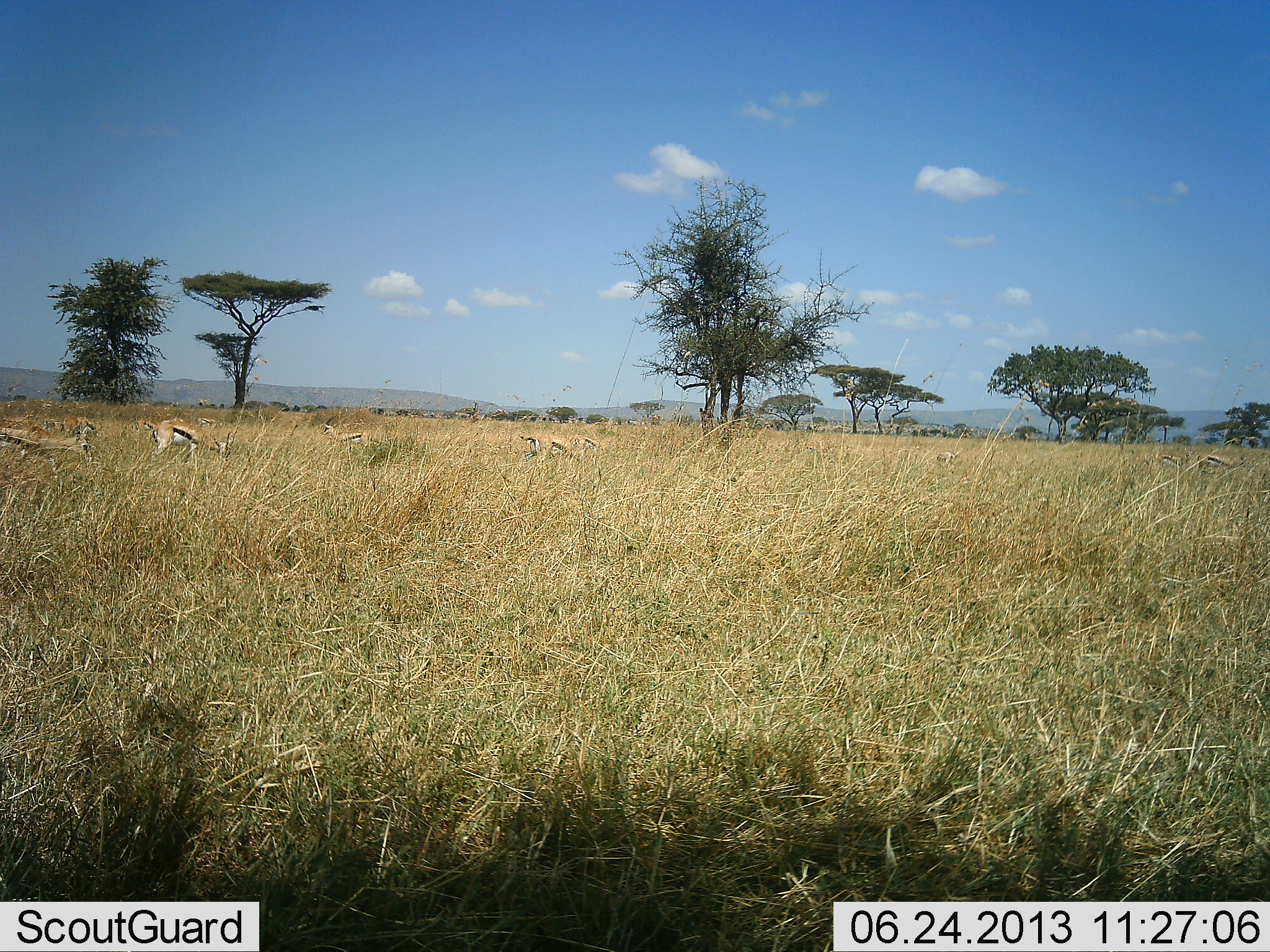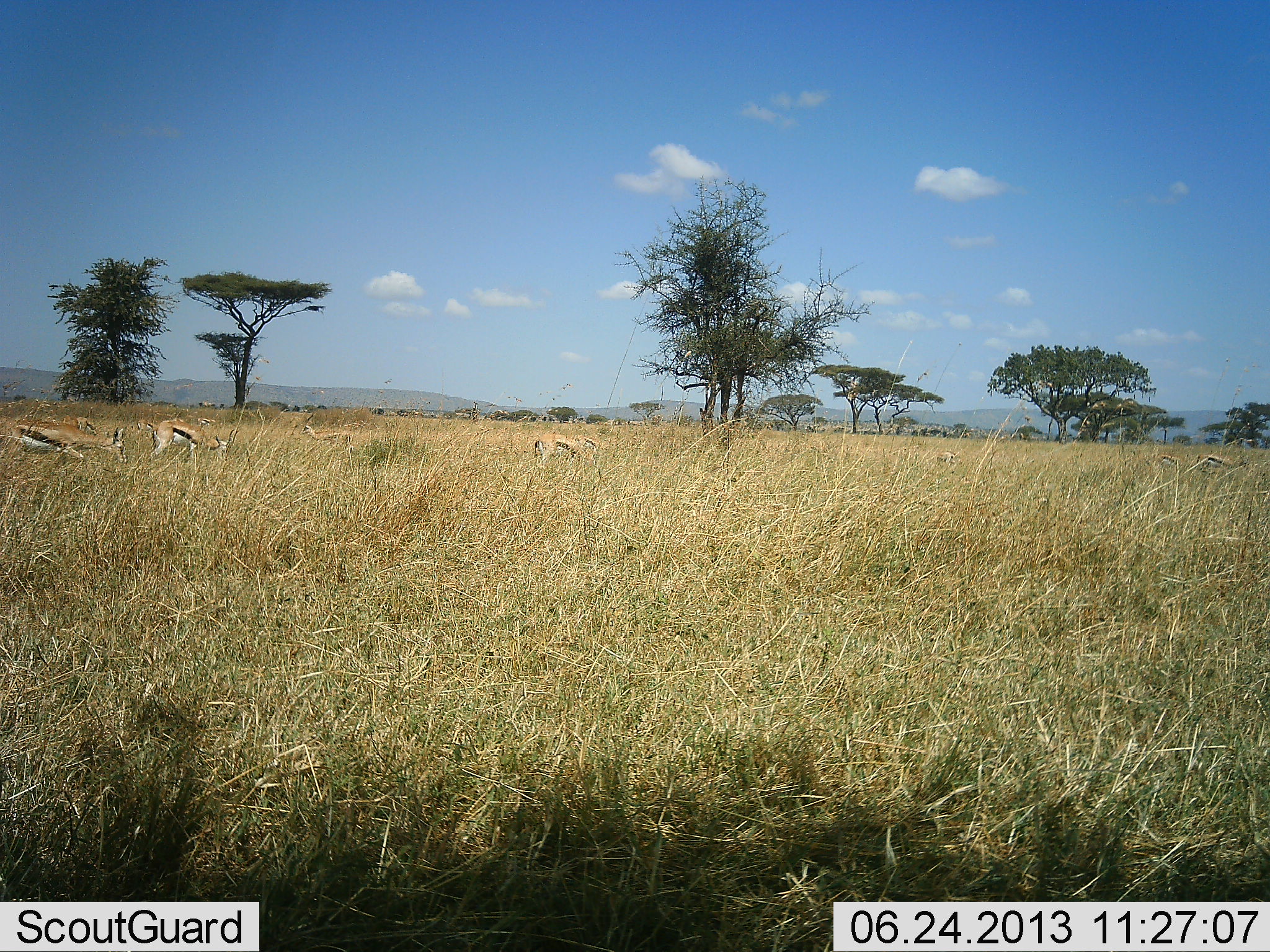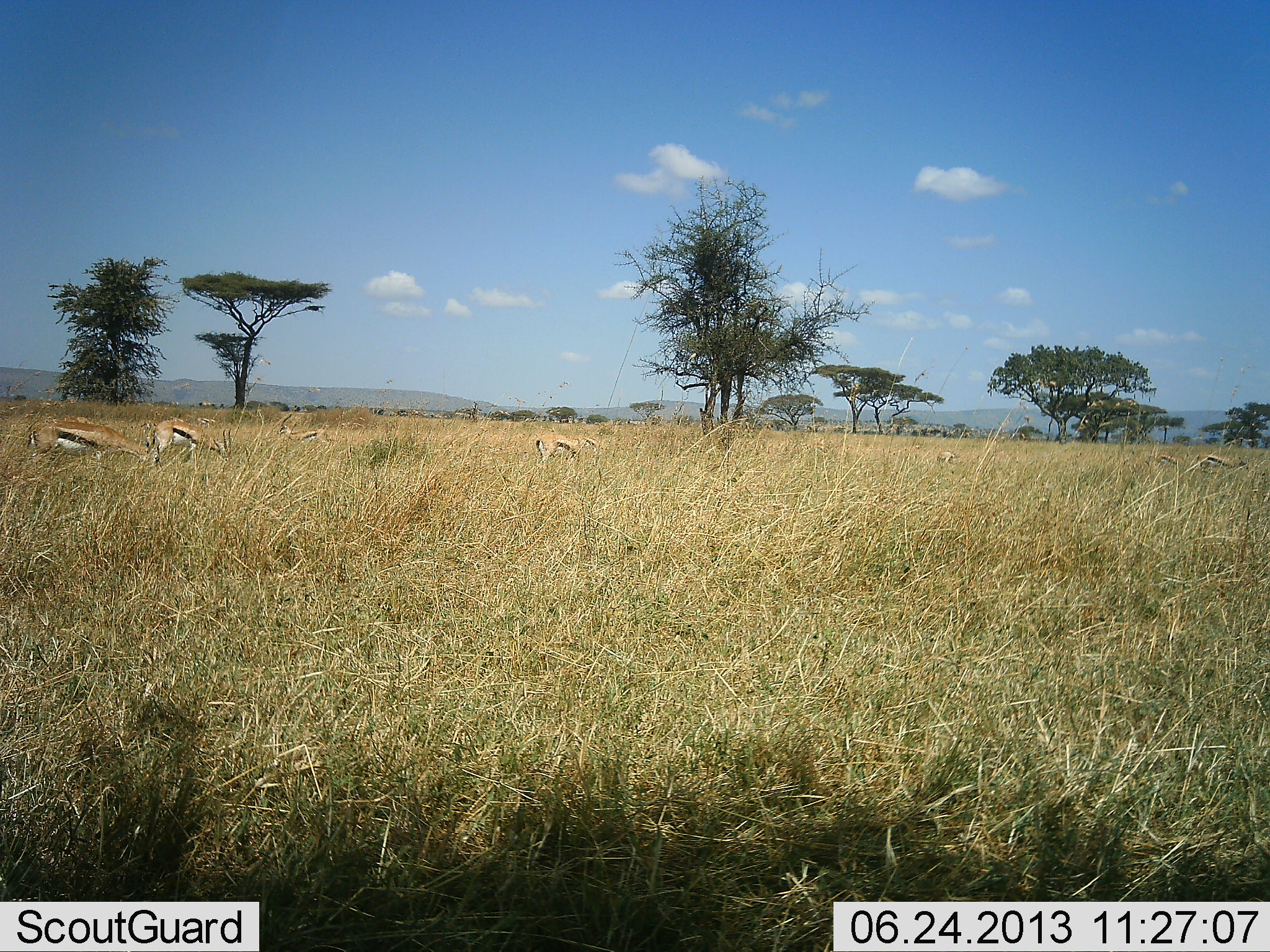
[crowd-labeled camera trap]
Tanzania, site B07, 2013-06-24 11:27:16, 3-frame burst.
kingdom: Animalia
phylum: Chordata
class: Mammalia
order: Artiodactyla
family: Bovidae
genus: Eudorcas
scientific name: Eudorcas thomsonii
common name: thomson's gazelle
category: gazellethomsons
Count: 7.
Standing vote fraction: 60%.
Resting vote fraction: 0%.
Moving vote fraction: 60%.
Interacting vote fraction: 0%.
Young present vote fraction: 0%.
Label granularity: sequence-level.